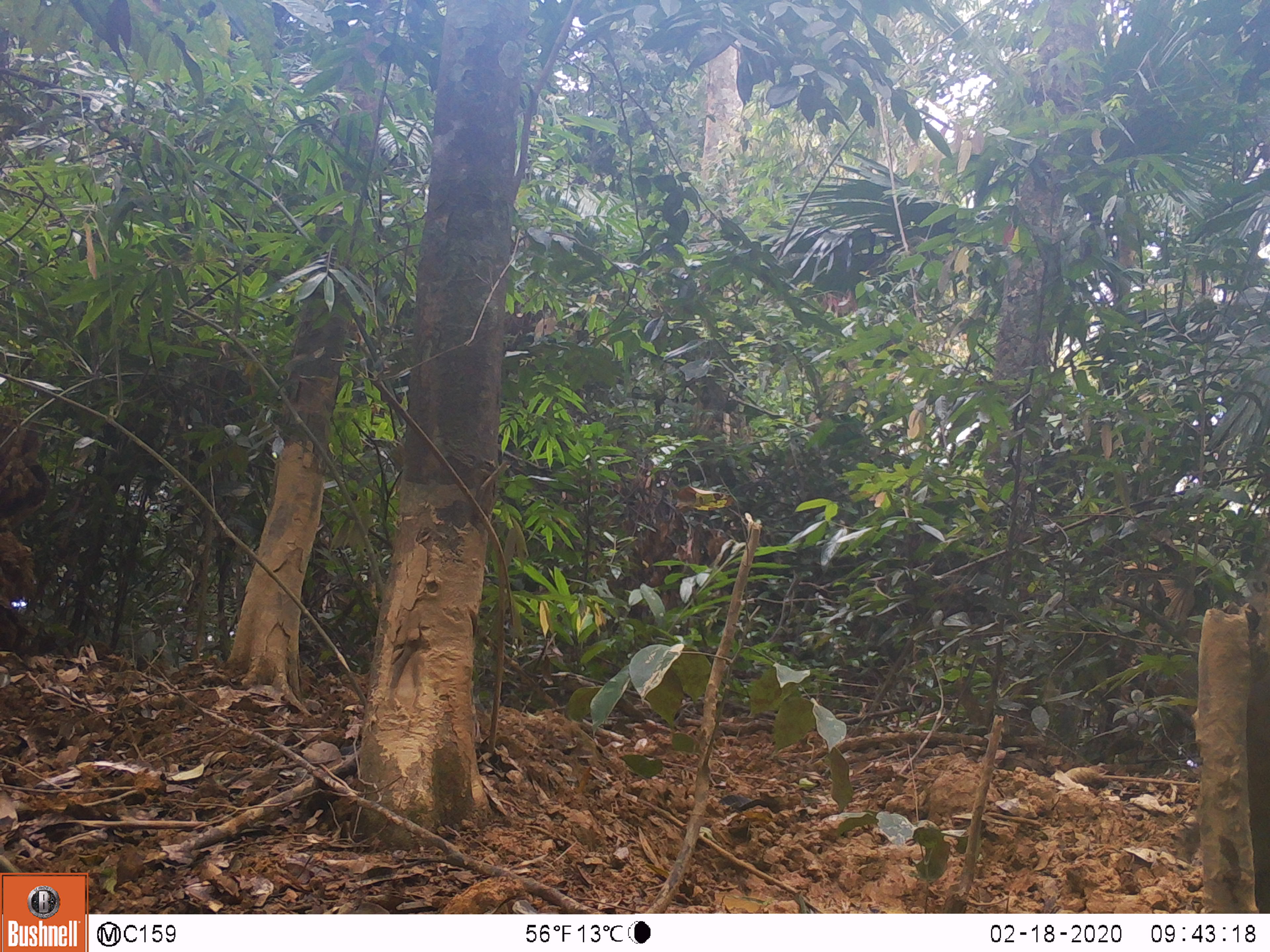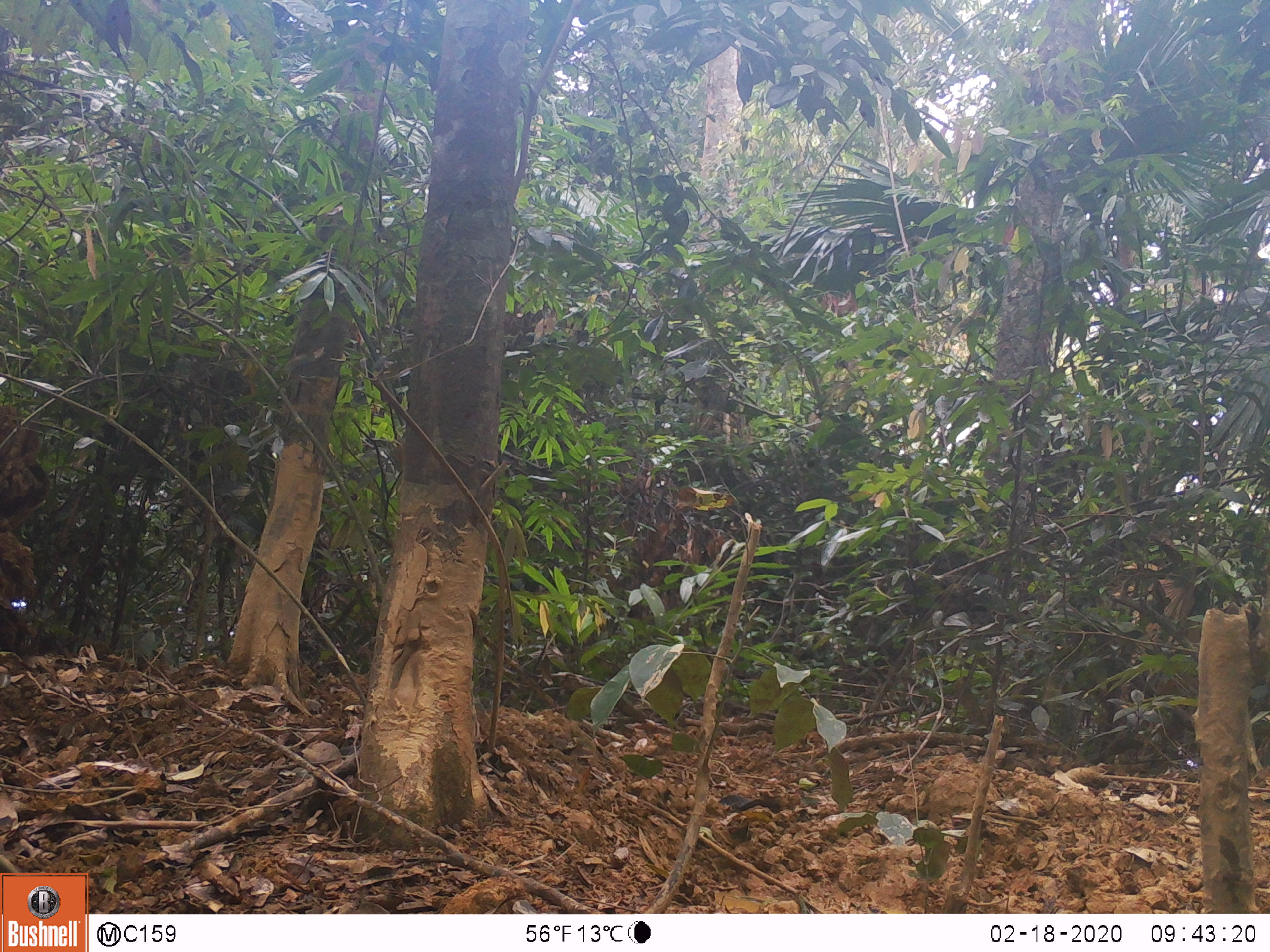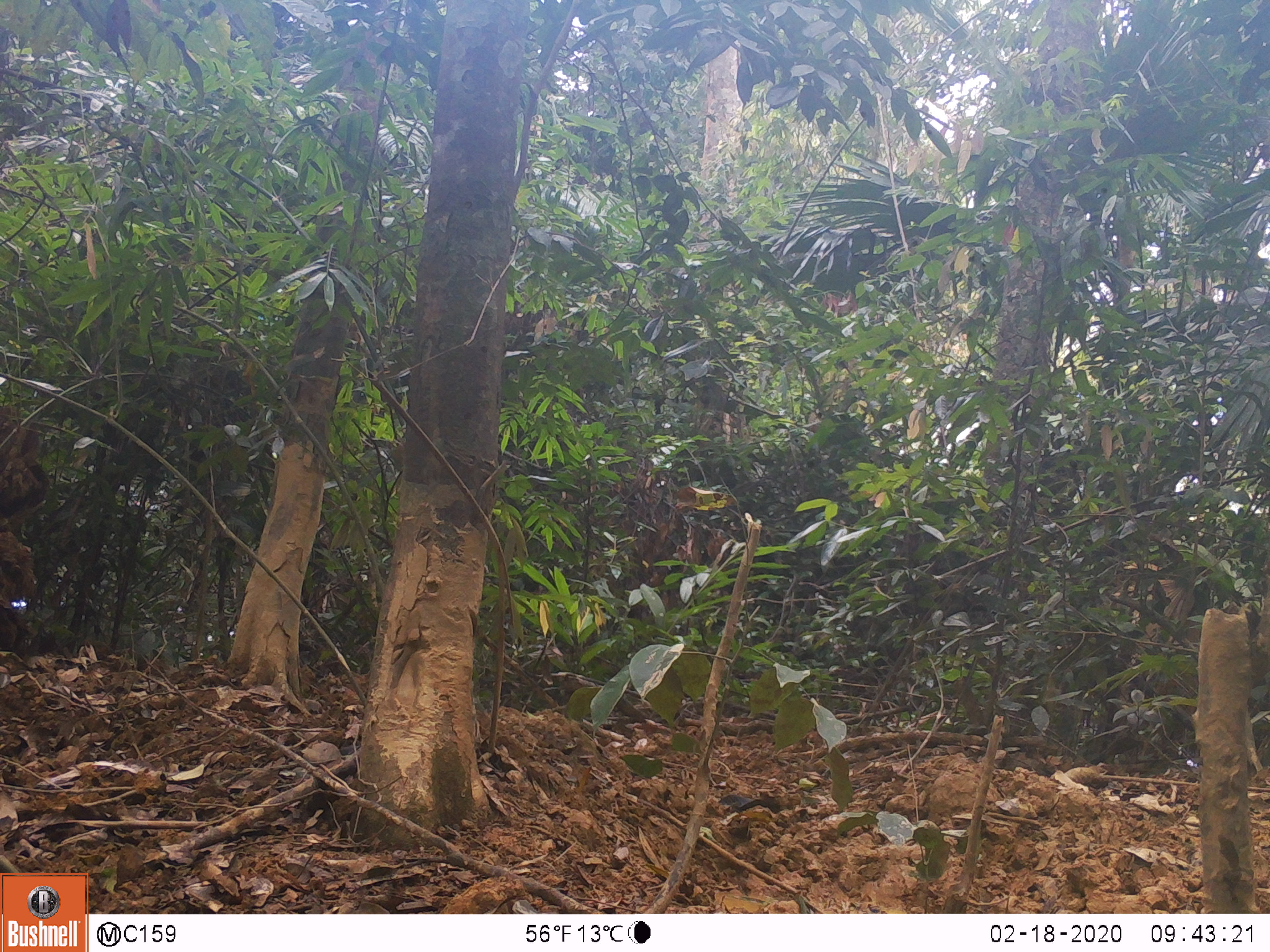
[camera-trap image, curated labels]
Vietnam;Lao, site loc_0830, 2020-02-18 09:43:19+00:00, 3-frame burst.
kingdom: Animalia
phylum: Chordata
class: Mammalia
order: Artiodactyla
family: Suidae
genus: Sus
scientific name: Sus scrofa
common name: eurasian wild pig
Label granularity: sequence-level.